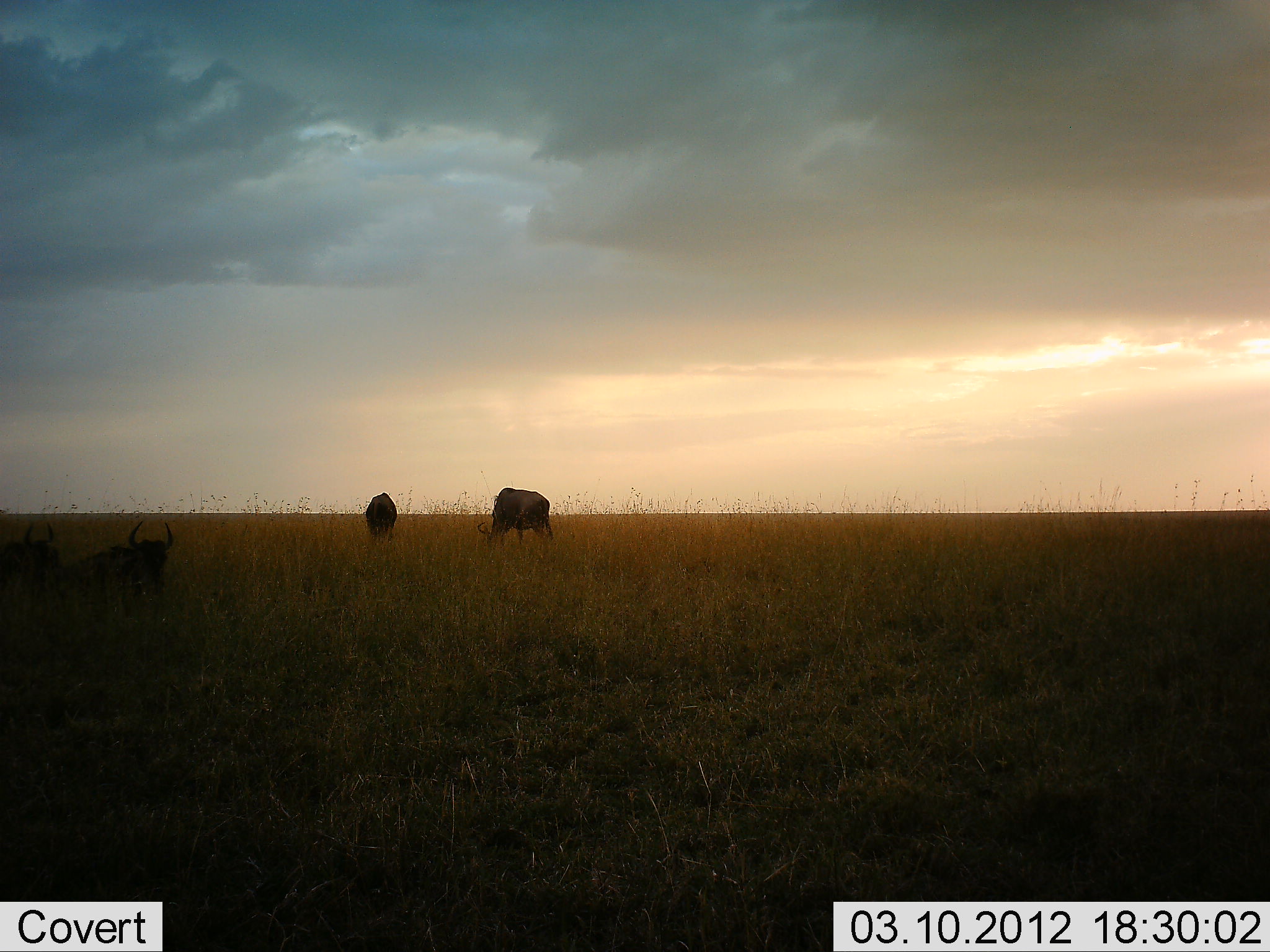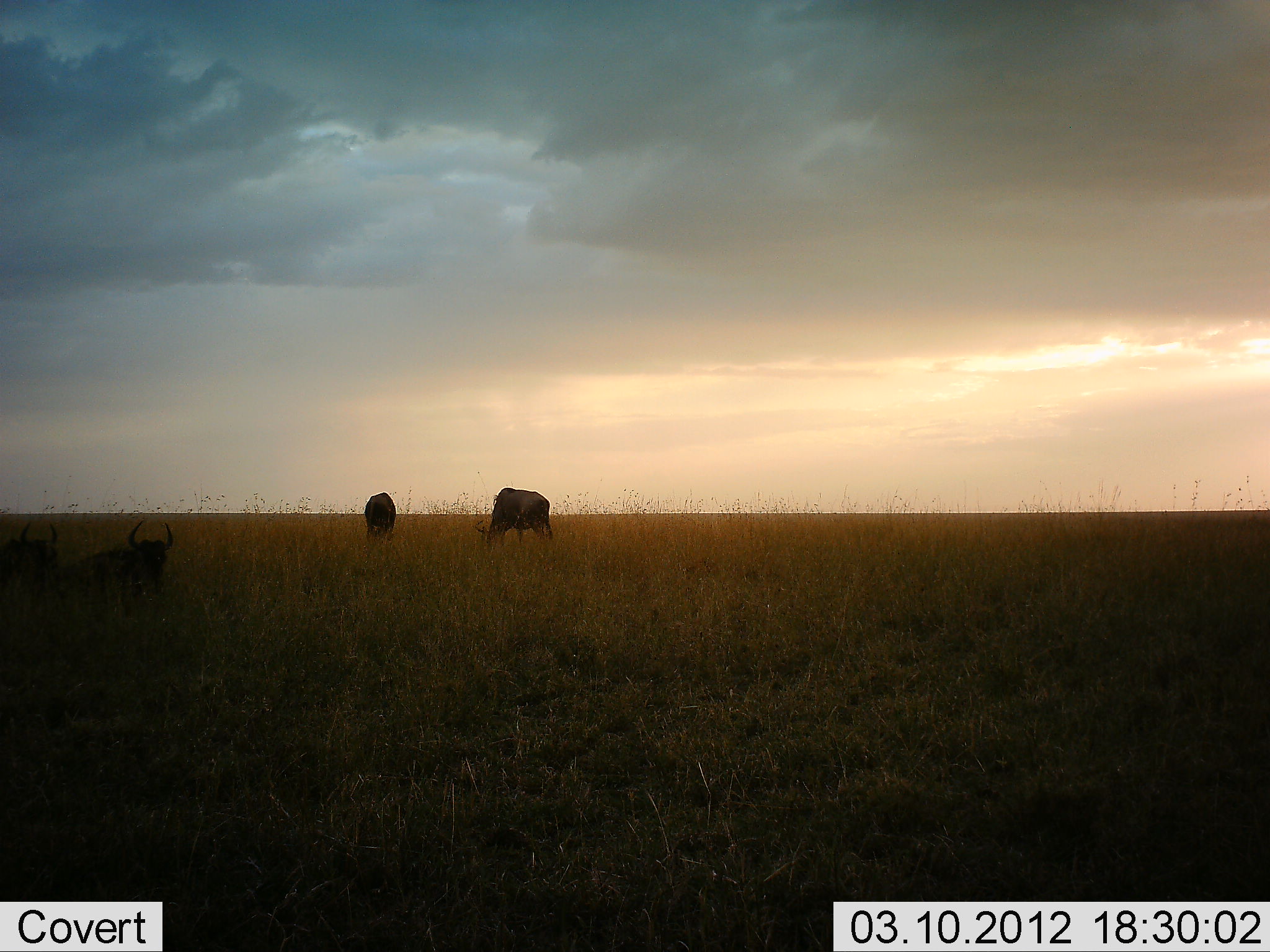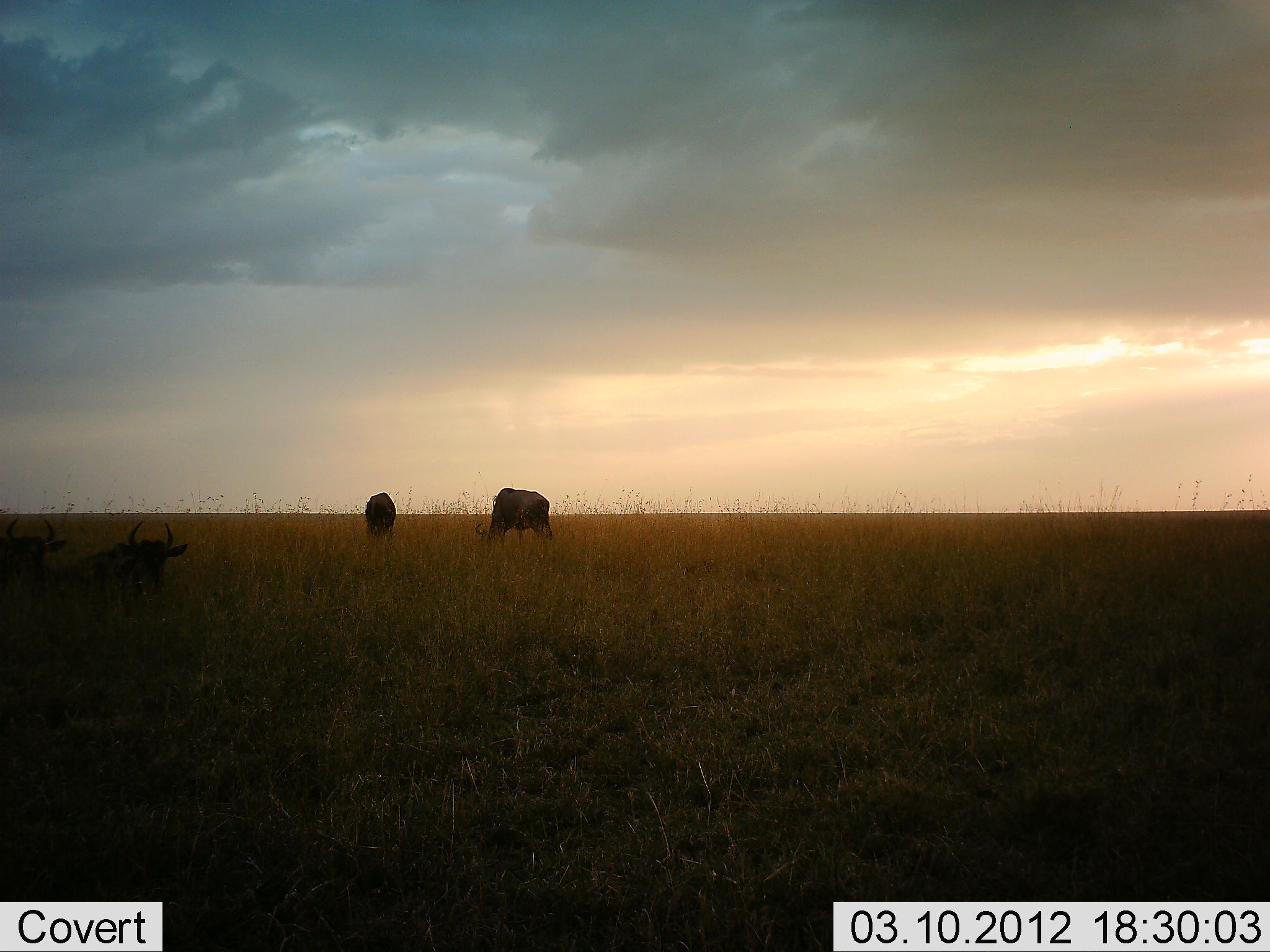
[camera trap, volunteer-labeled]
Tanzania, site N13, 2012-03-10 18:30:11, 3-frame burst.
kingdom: Animalia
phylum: Chordata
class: Mammalia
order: Artiodactyla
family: Bovidae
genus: Connochaetes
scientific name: Connochaetes taurinus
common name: blue wildebeest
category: wildebeest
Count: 4.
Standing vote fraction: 10%.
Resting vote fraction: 70%.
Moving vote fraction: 0%.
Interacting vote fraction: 0%.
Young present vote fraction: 0%.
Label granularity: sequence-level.